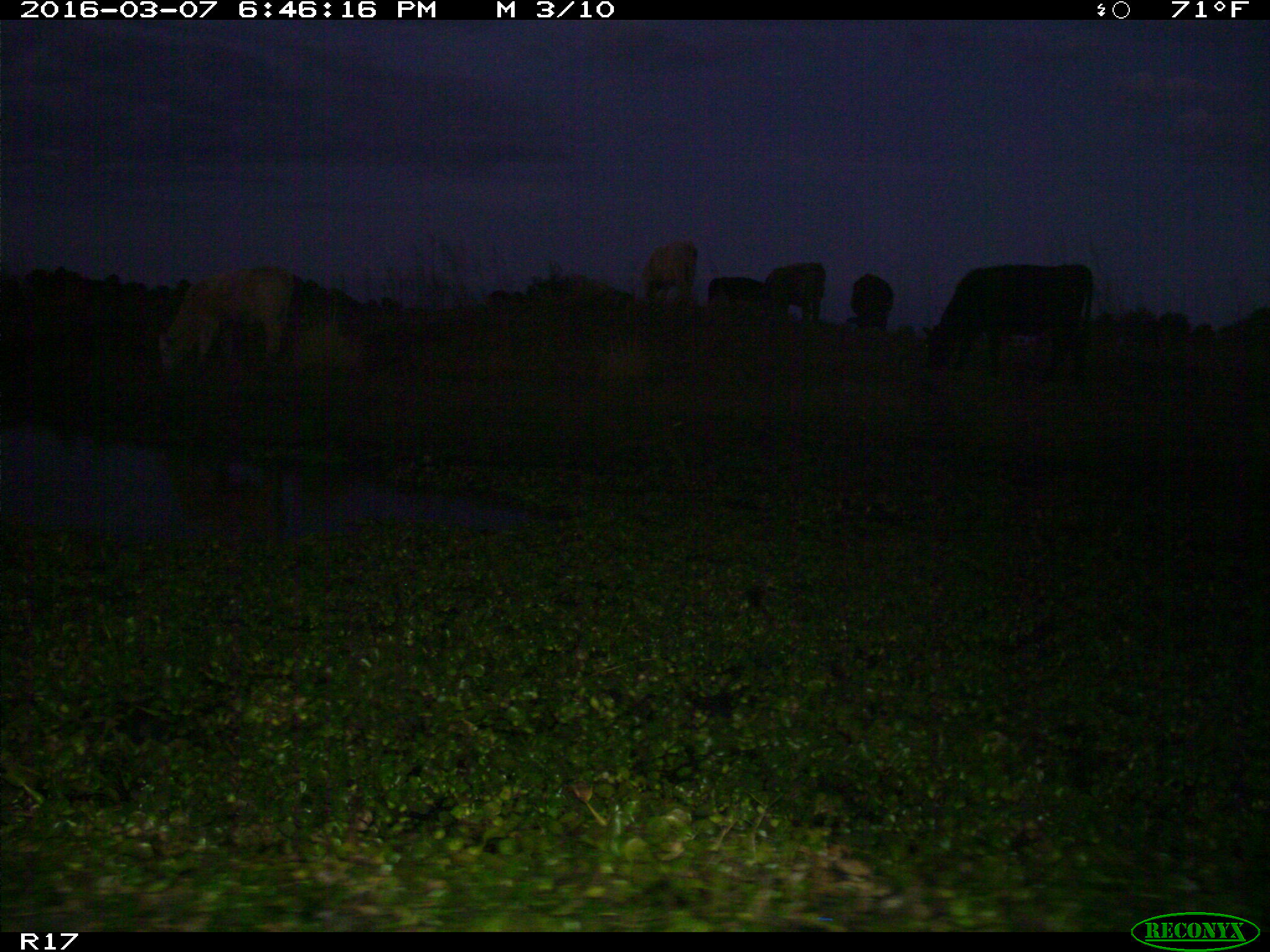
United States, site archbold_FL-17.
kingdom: Animalia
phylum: Chordata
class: Mammalia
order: Artiodactyla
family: Bovidae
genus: Bos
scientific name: Bos taurus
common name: domestic cow